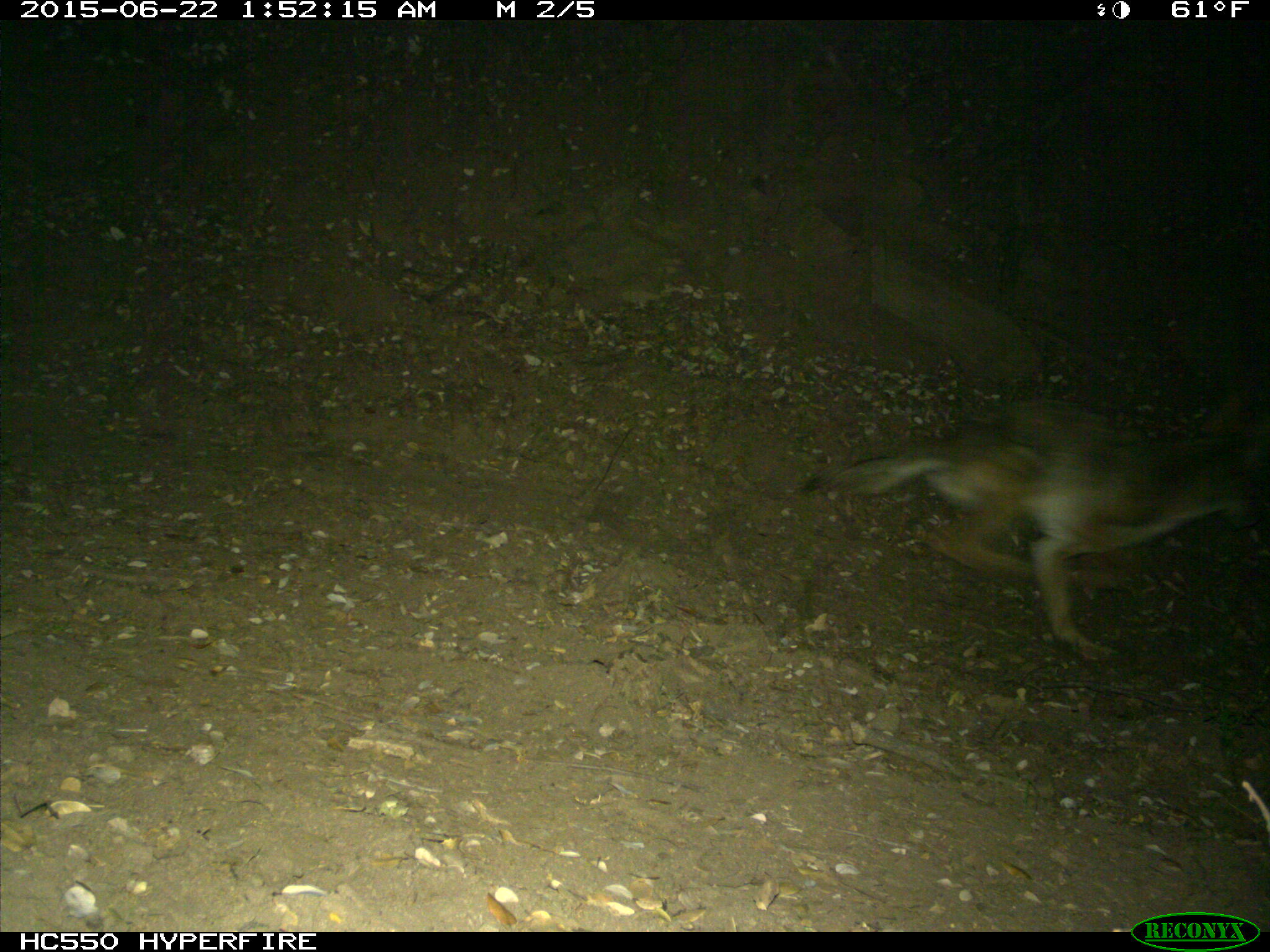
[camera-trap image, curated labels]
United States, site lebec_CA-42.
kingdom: Animalia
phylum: Chordata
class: Mammalia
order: Carnivora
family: Canidae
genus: Canis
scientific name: Canis latrans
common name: coyote